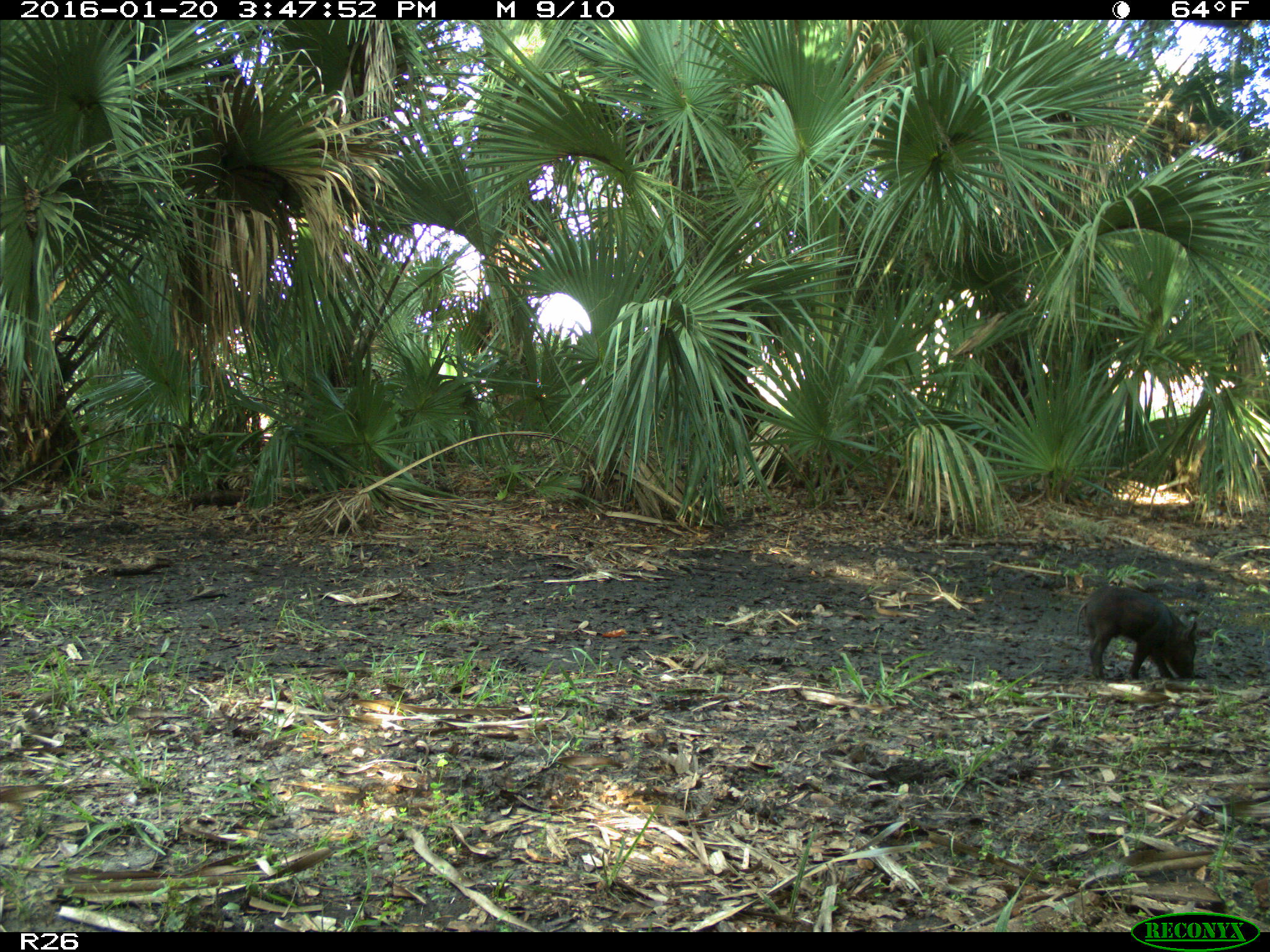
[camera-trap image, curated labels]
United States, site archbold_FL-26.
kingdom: Animalia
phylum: Chordata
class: Mammalia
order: Artiodactyla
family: Suidae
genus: Sus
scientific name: Sus scrofa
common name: wild boar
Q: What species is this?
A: Sus scrofa (wild boar).